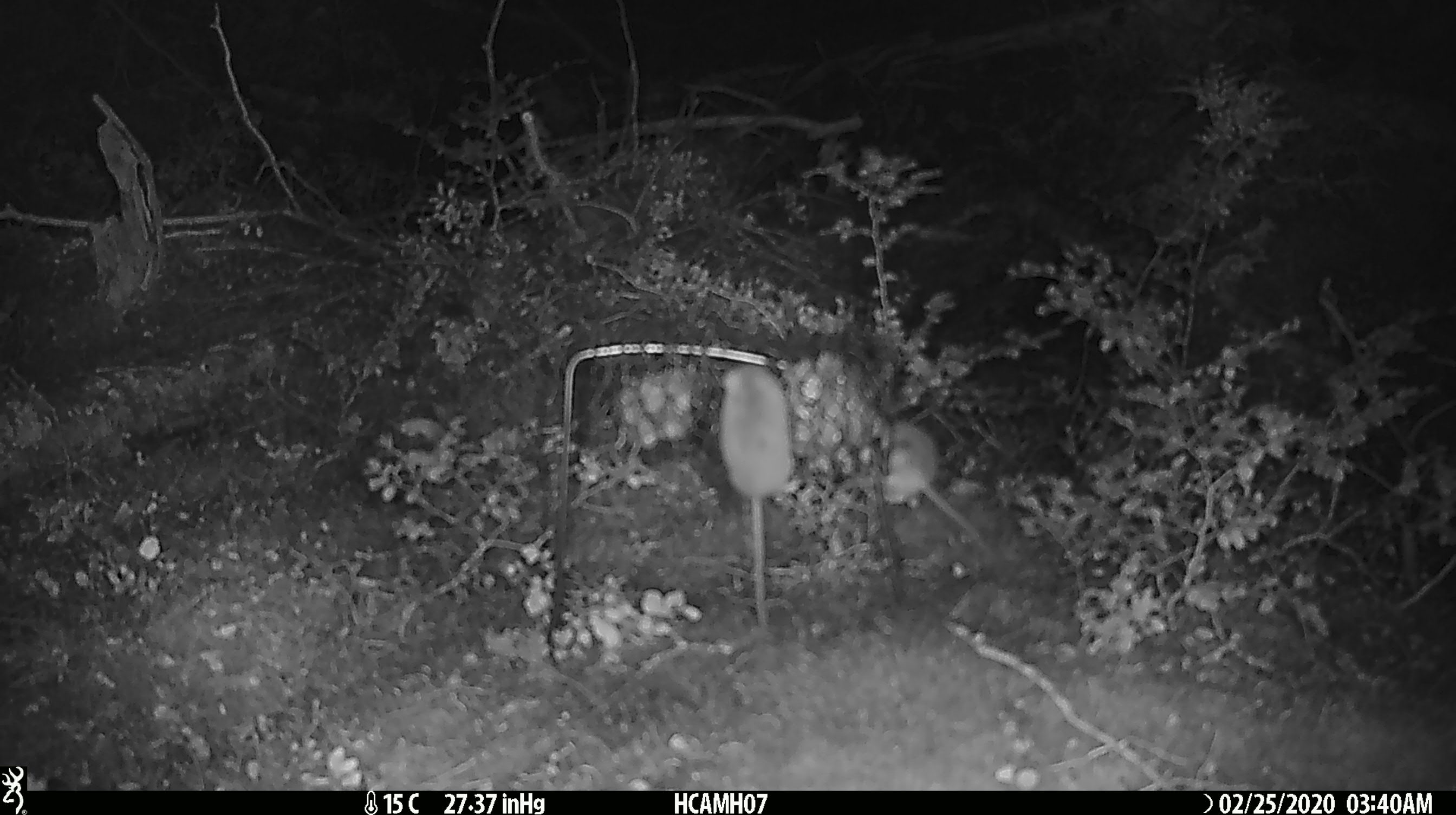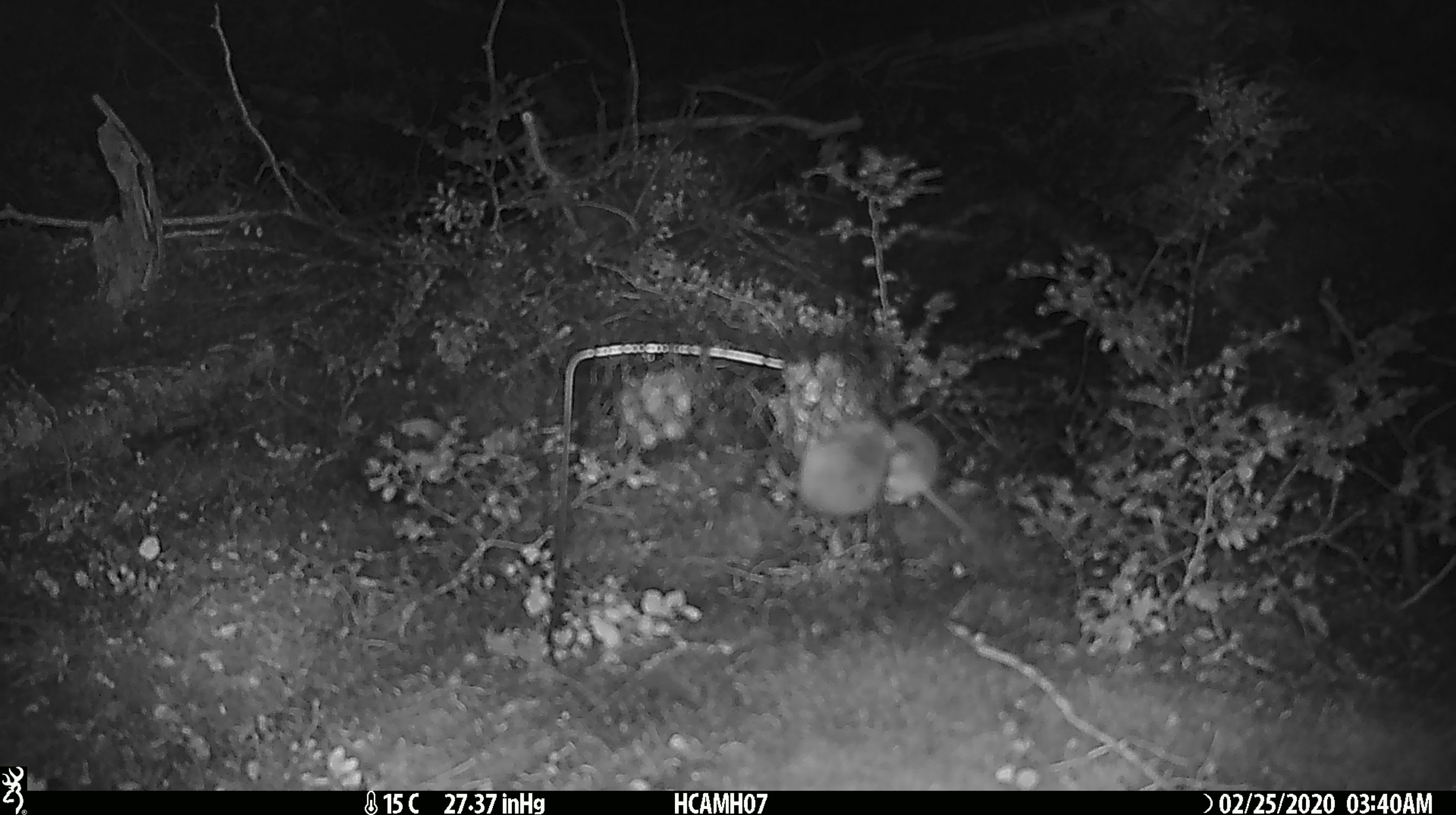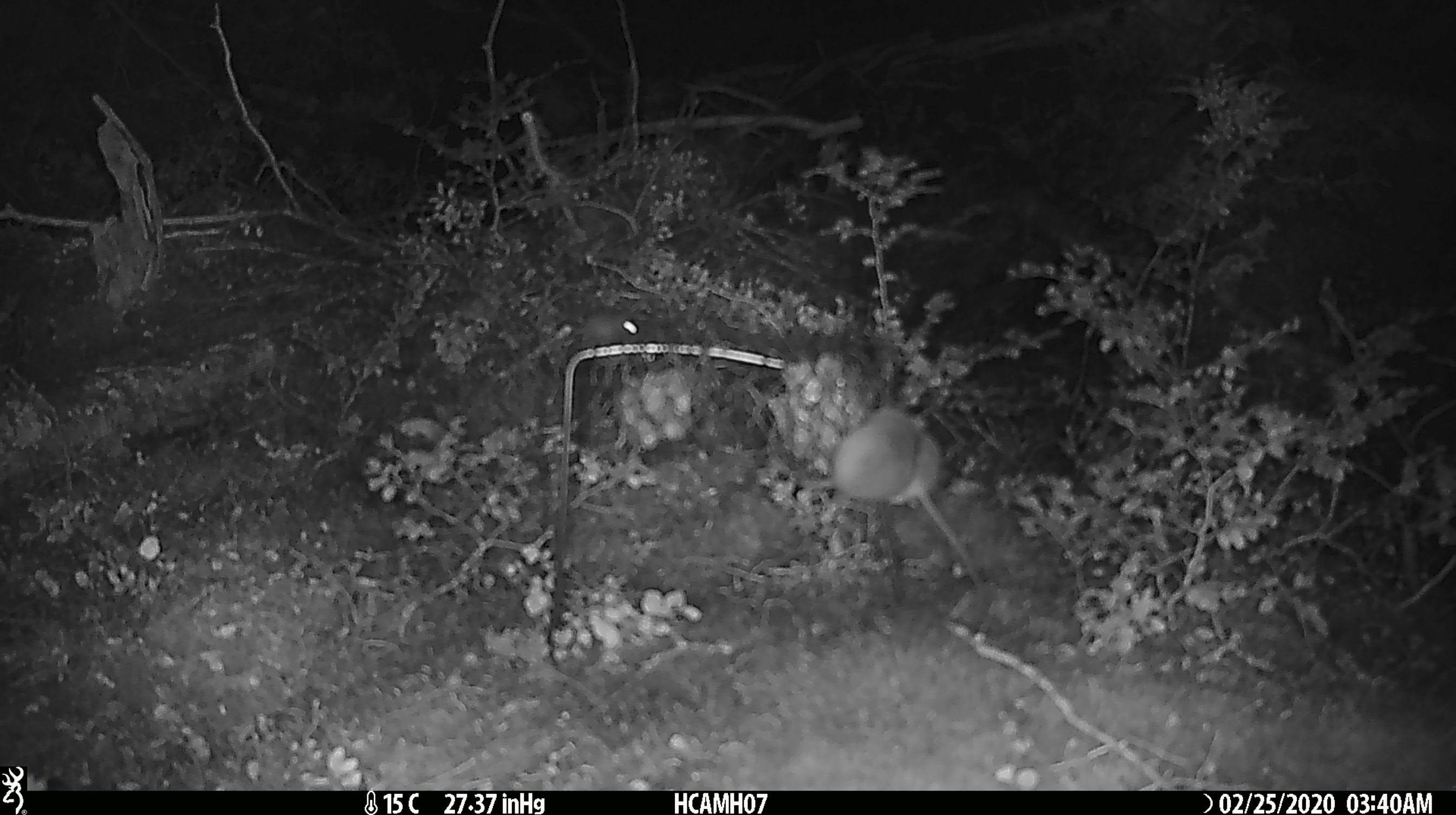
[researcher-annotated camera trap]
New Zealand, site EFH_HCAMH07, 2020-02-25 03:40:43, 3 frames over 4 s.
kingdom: Animalia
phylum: Chordata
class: Mammalia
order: Rodentia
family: Muridae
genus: Mus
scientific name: Mus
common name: mouse